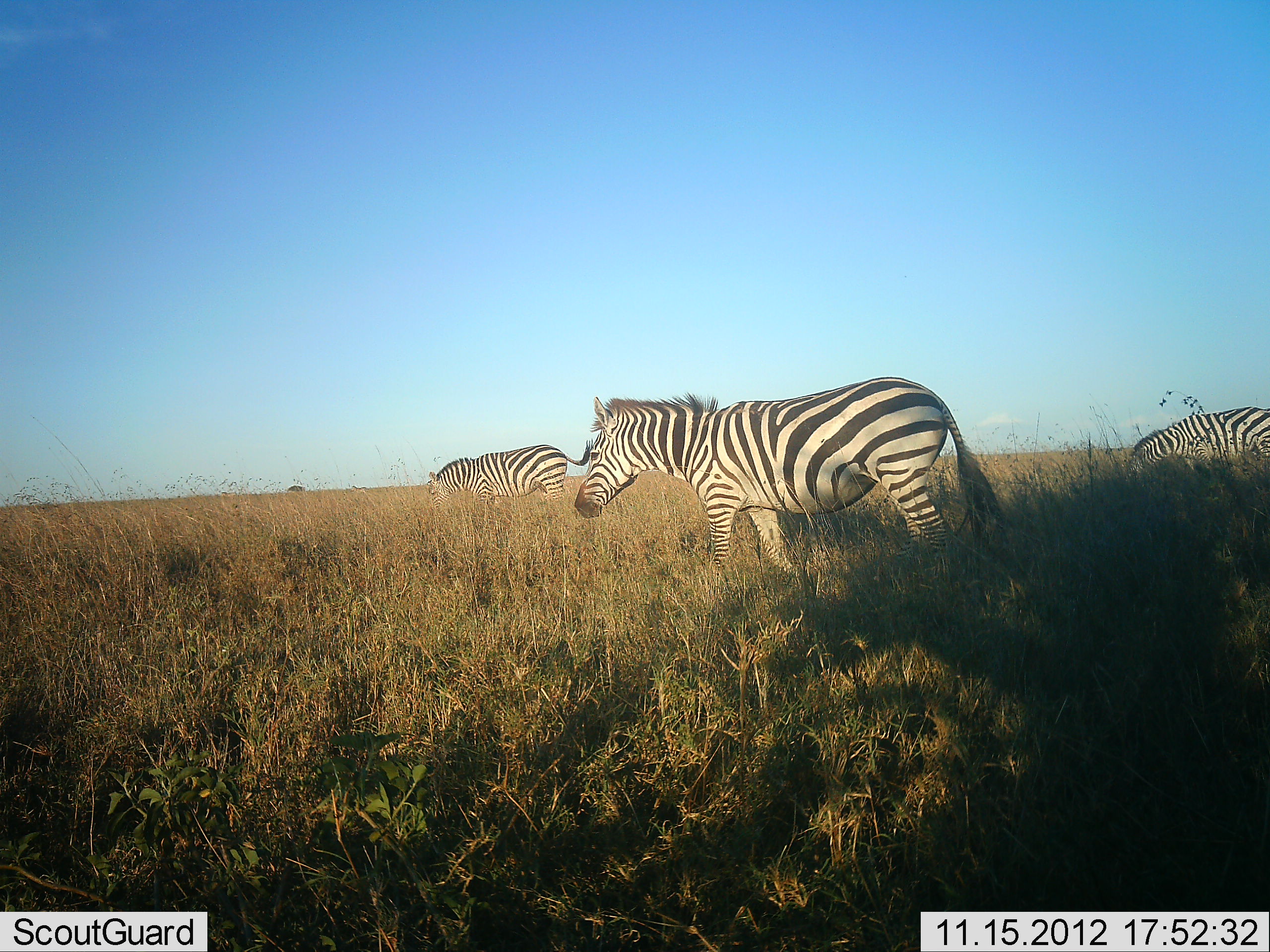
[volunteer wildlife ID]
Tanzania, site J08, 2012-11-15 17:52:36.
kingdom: Animalia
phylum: Chordata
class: Mammalia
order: Perissodactyla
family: Equidae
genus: Equus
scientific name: Equus quagga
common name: plains zebra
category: zebra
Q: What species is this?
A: Zebra (plains zebra) (Equus quagga).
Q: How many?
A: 3.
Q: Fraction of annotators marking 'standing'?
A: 40%.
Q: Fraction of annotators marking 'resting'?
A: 0%.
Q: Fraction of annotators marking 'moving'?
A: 40%.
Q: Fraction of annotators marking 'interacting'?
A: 0%.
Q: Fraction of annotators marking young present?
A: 0%.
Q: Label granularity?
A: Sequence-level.